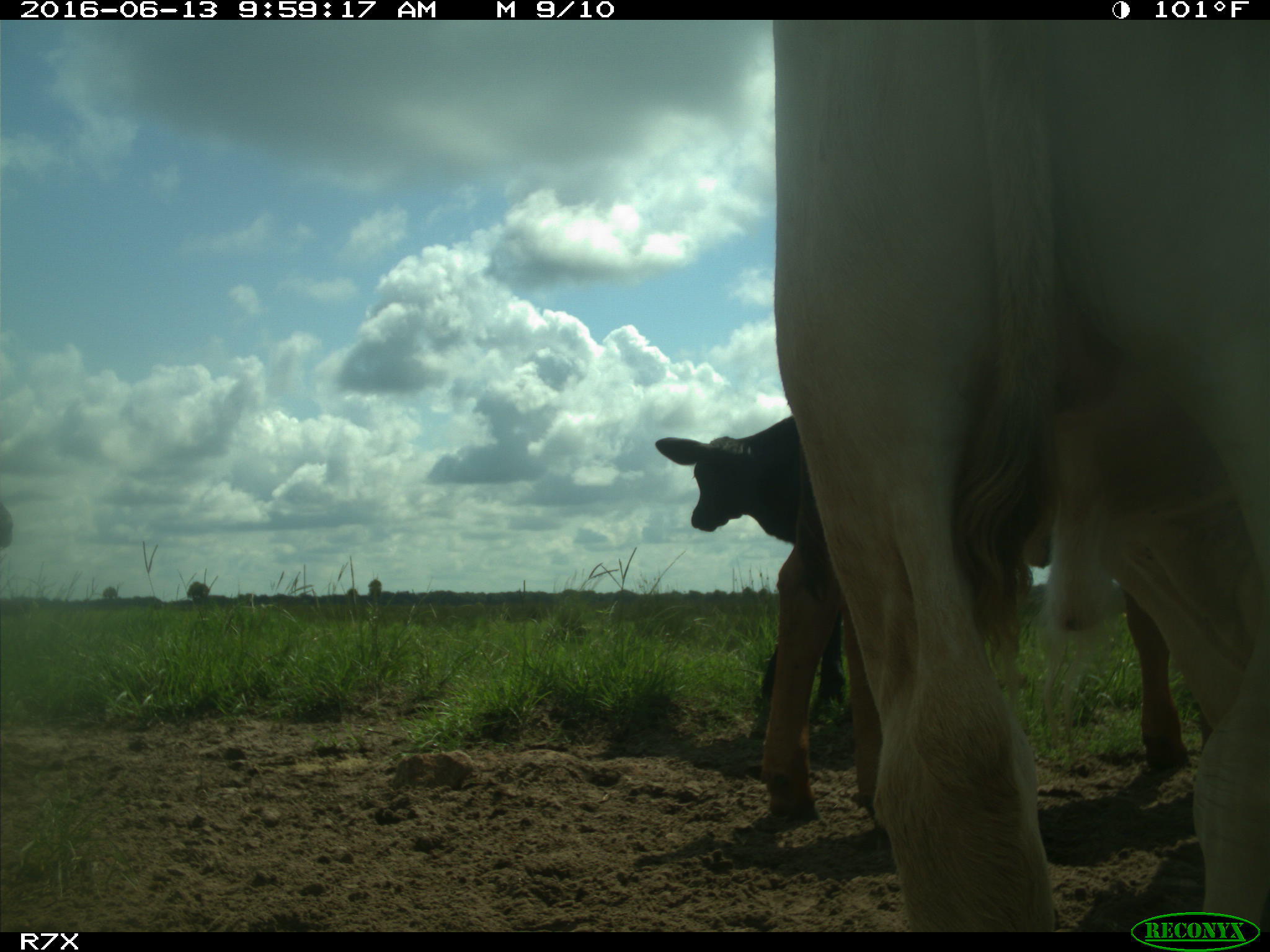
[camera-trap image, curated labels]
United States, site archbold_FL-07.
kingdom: Animalia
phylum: Chordata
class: Mammalia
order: Artiodactyla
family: Bovidae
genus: Bos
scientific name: Bos taurus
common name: domestic cow